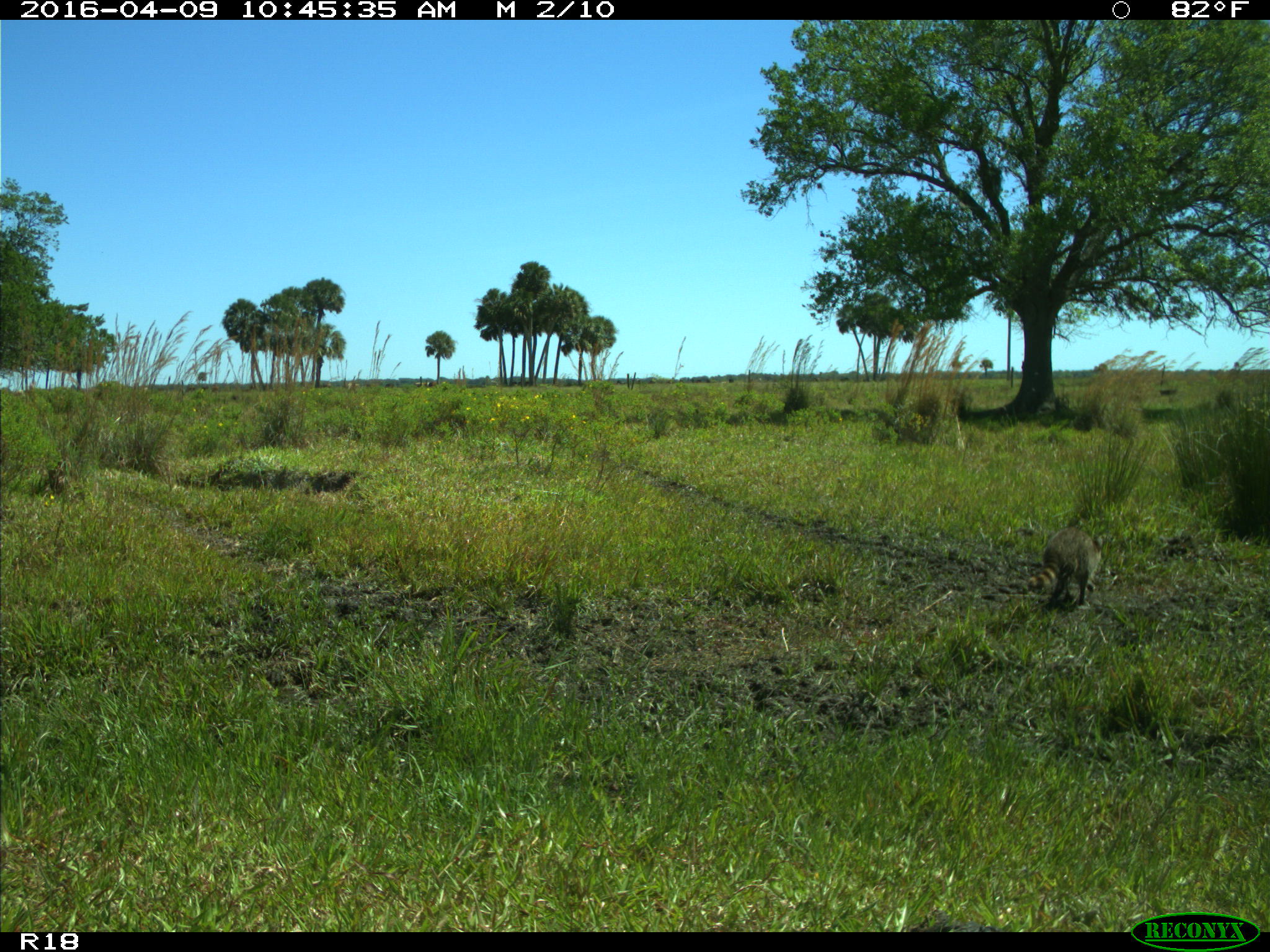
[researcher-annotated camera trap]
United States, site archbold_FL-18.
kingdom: Animalia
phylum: Chordata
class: Mammalia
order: Carnivora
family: Procyonidae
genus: Procyon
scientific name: Procyon lotor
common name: common raccoon